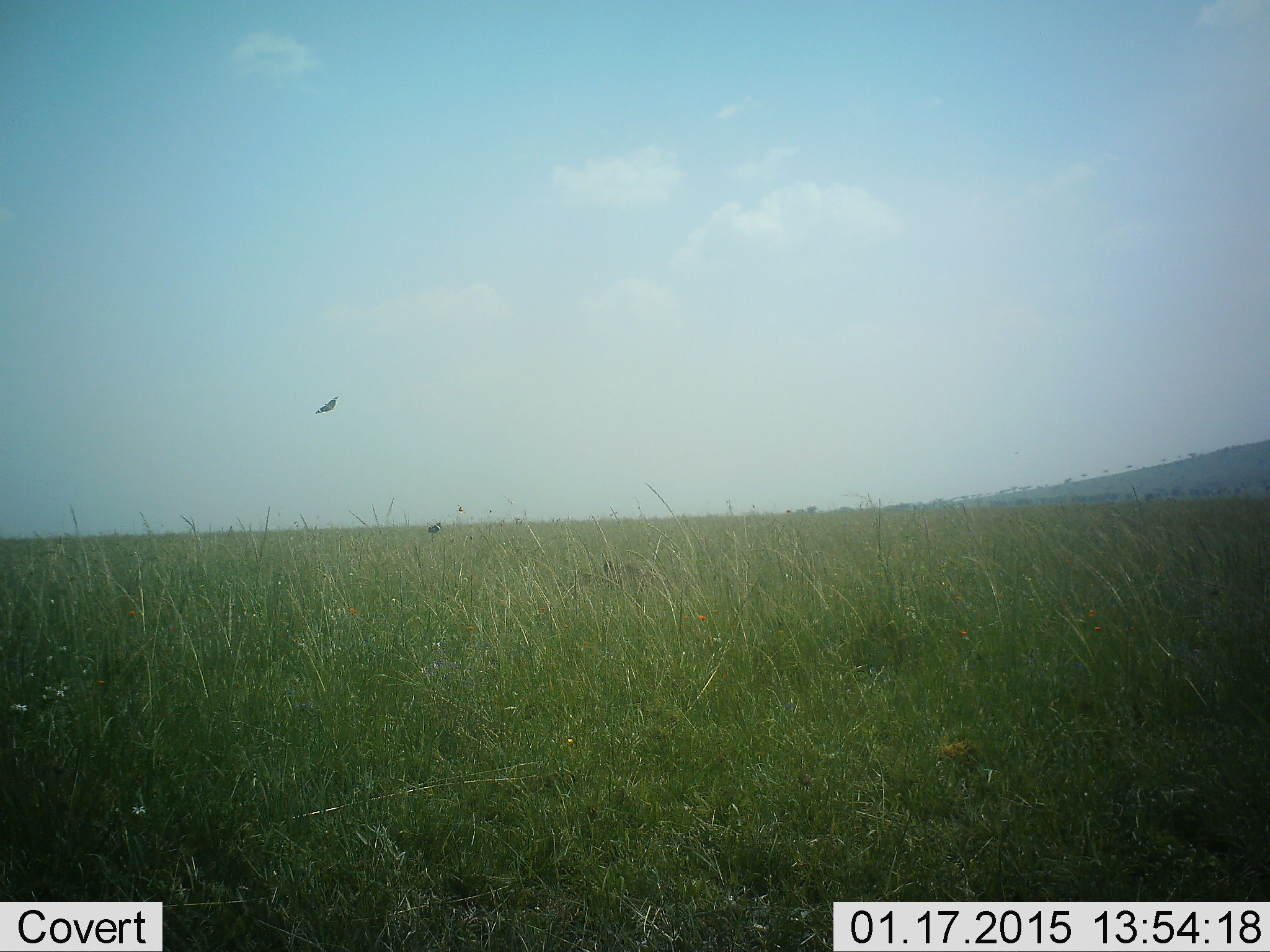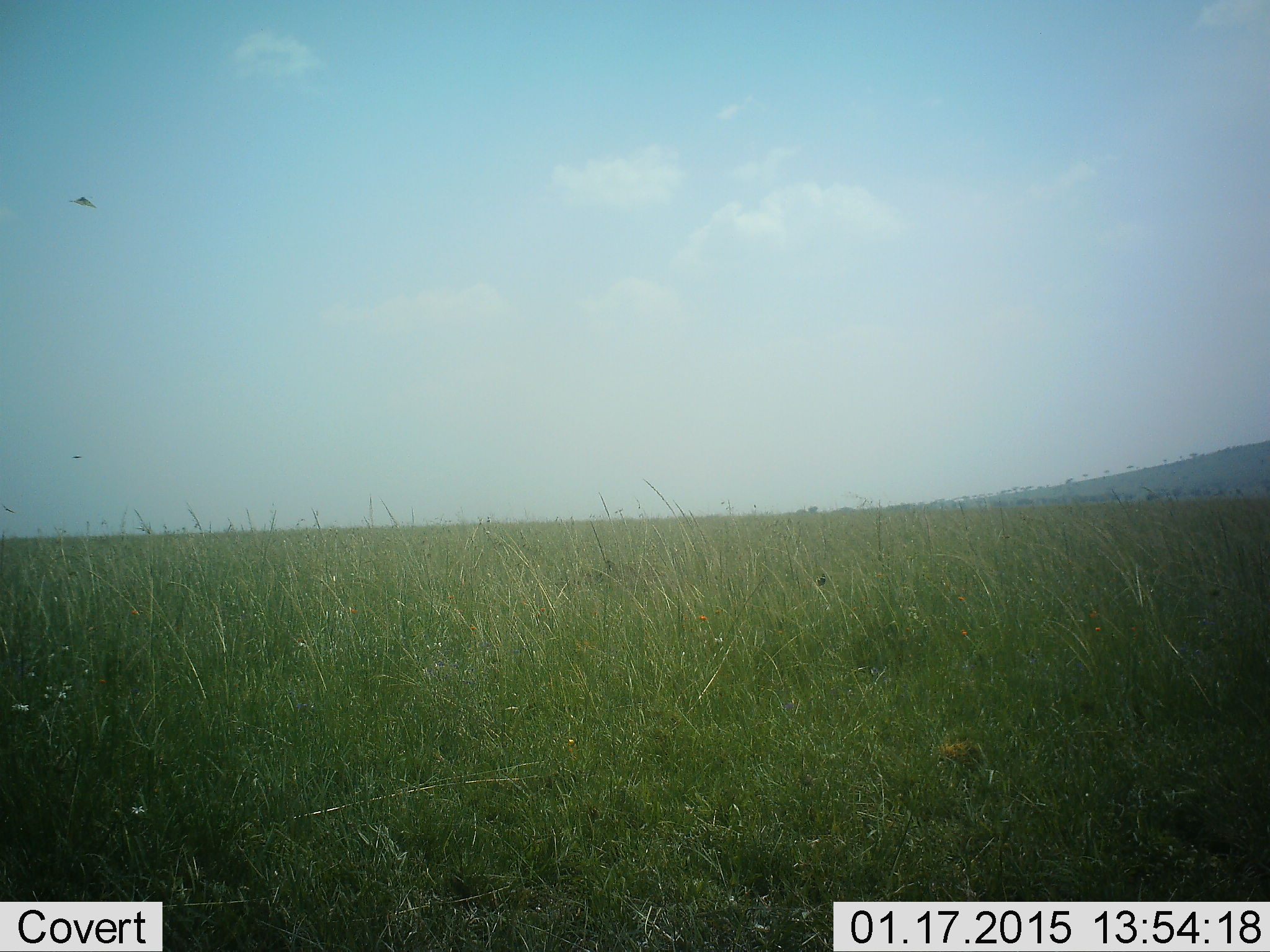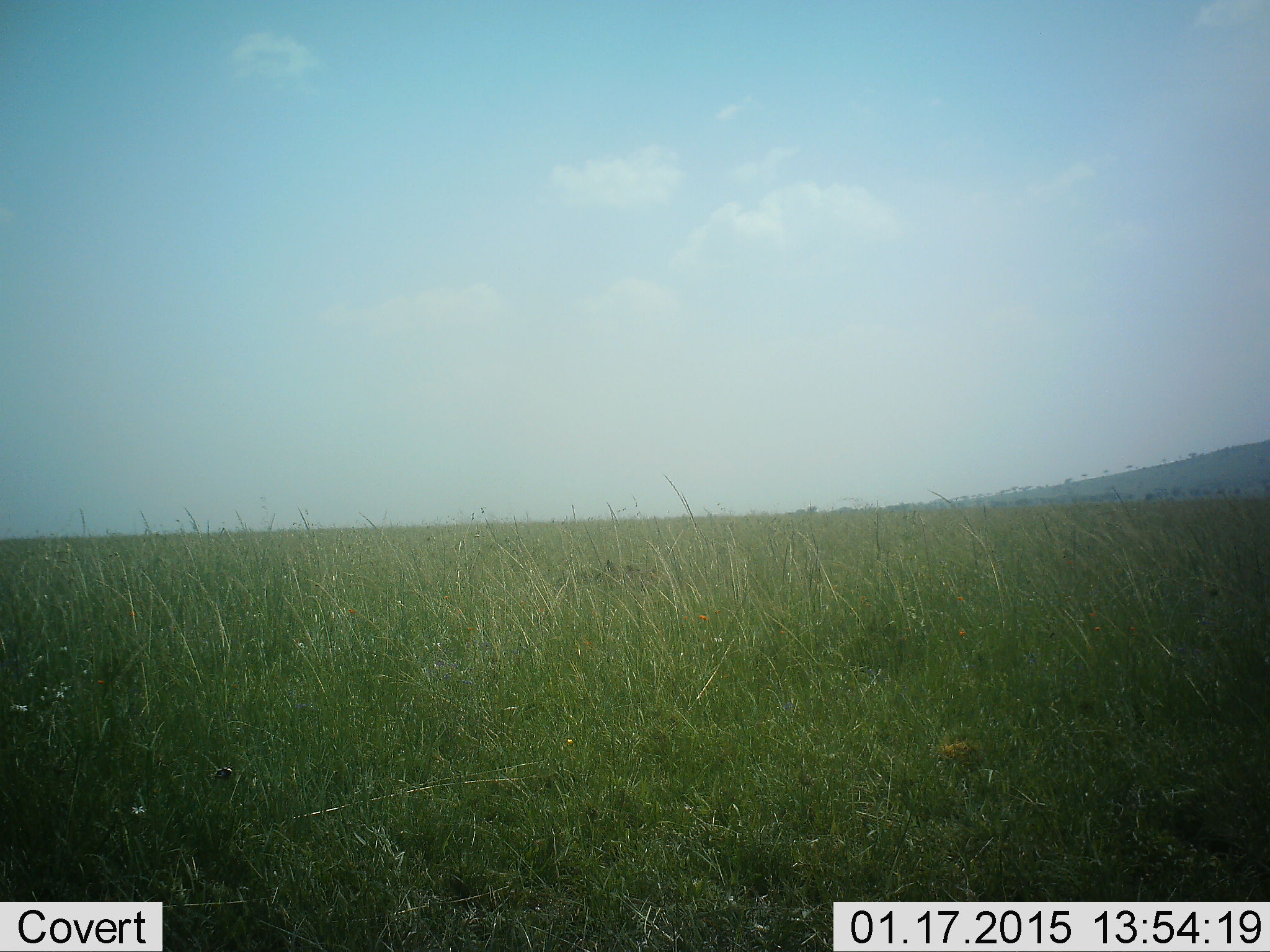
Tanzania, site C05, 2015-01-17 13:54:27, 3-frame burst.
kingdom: Animalia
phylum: Chordata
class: Aves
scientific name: Aves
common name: bird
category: otherbird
Otherbird (bird) (Aves), count 1. Behavior (volunteer vote fractions): standing 0%, resting 0%, moving 100%, interacting 0%. Young present (vote fraction): 0%. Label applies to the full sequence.